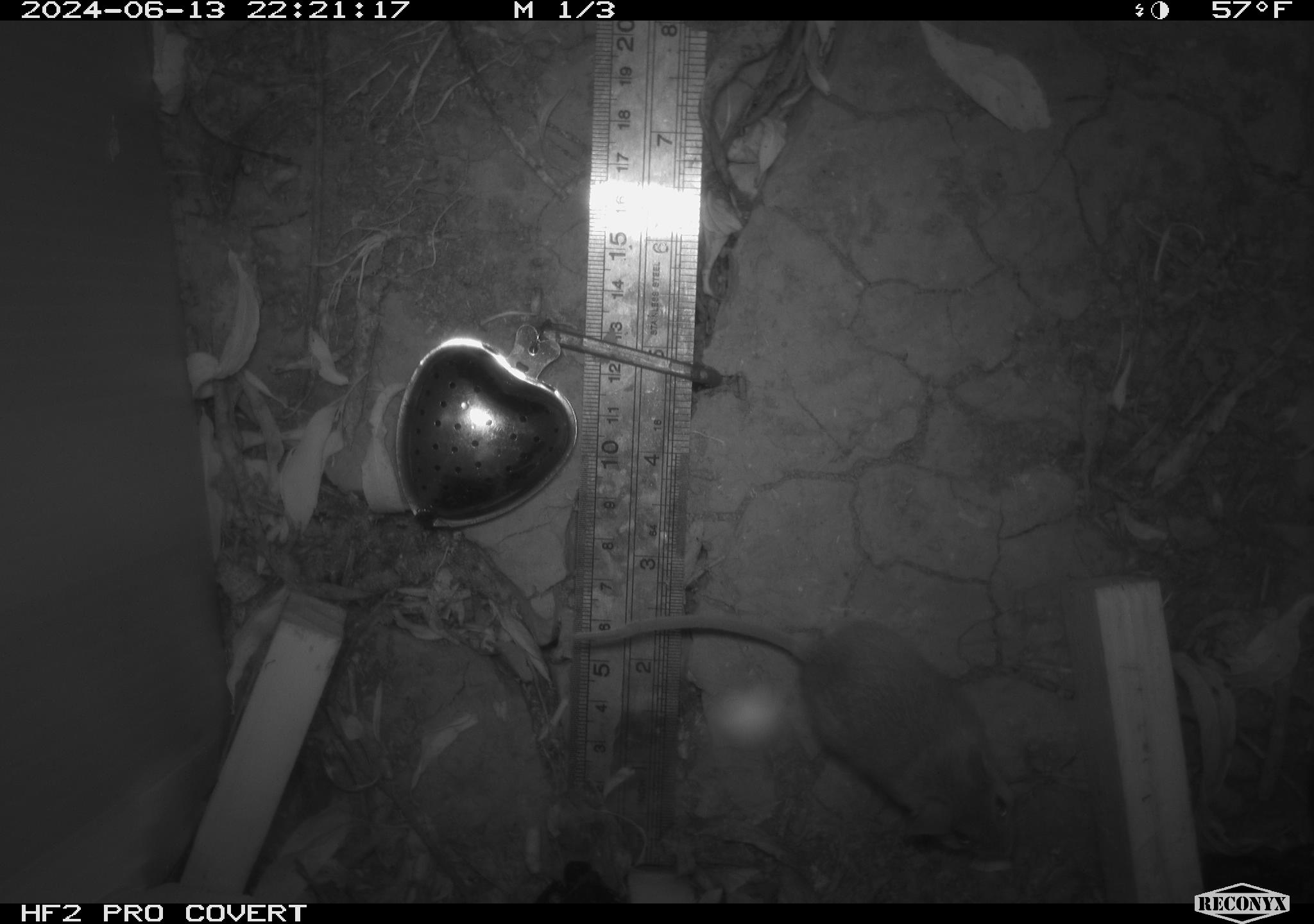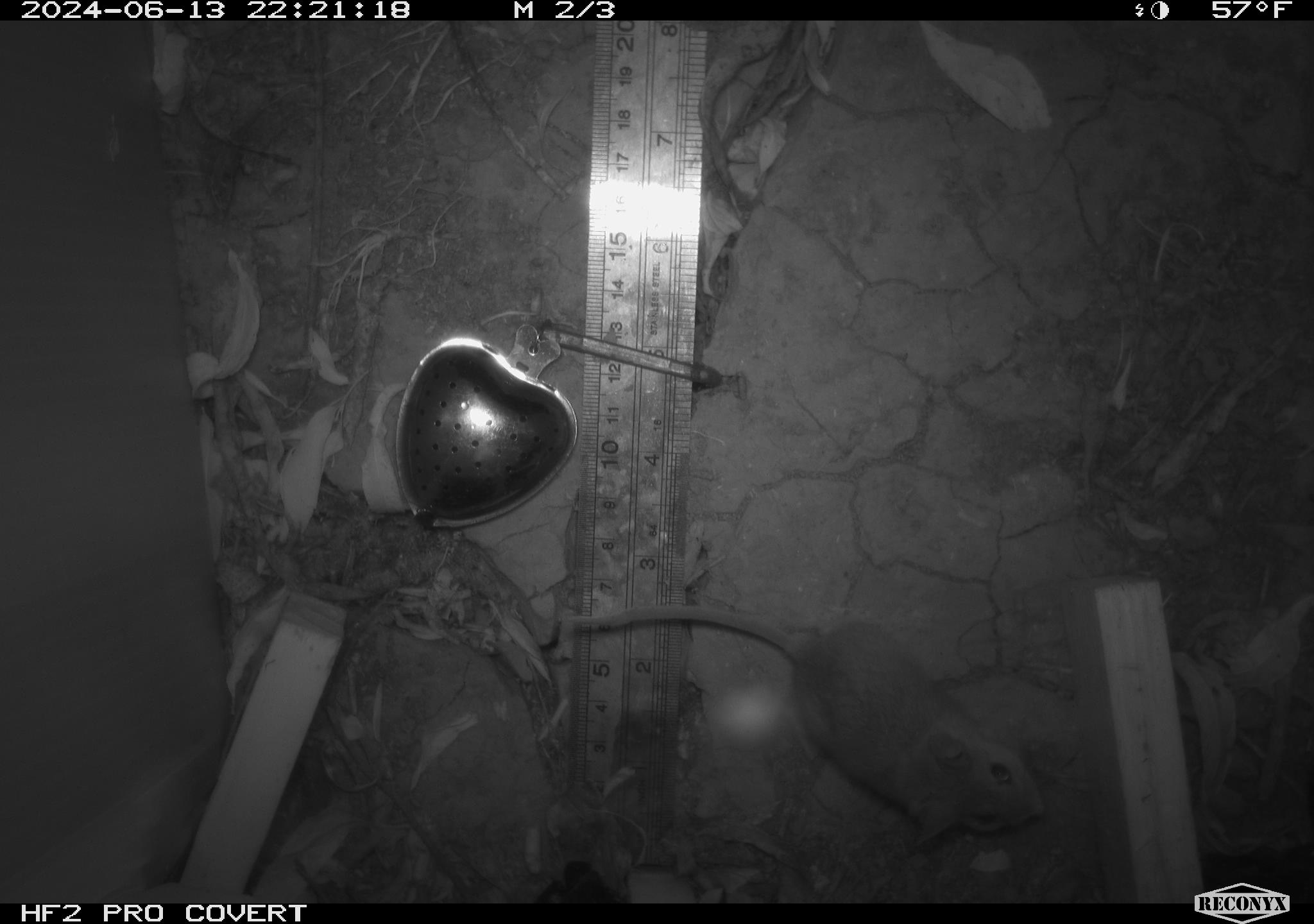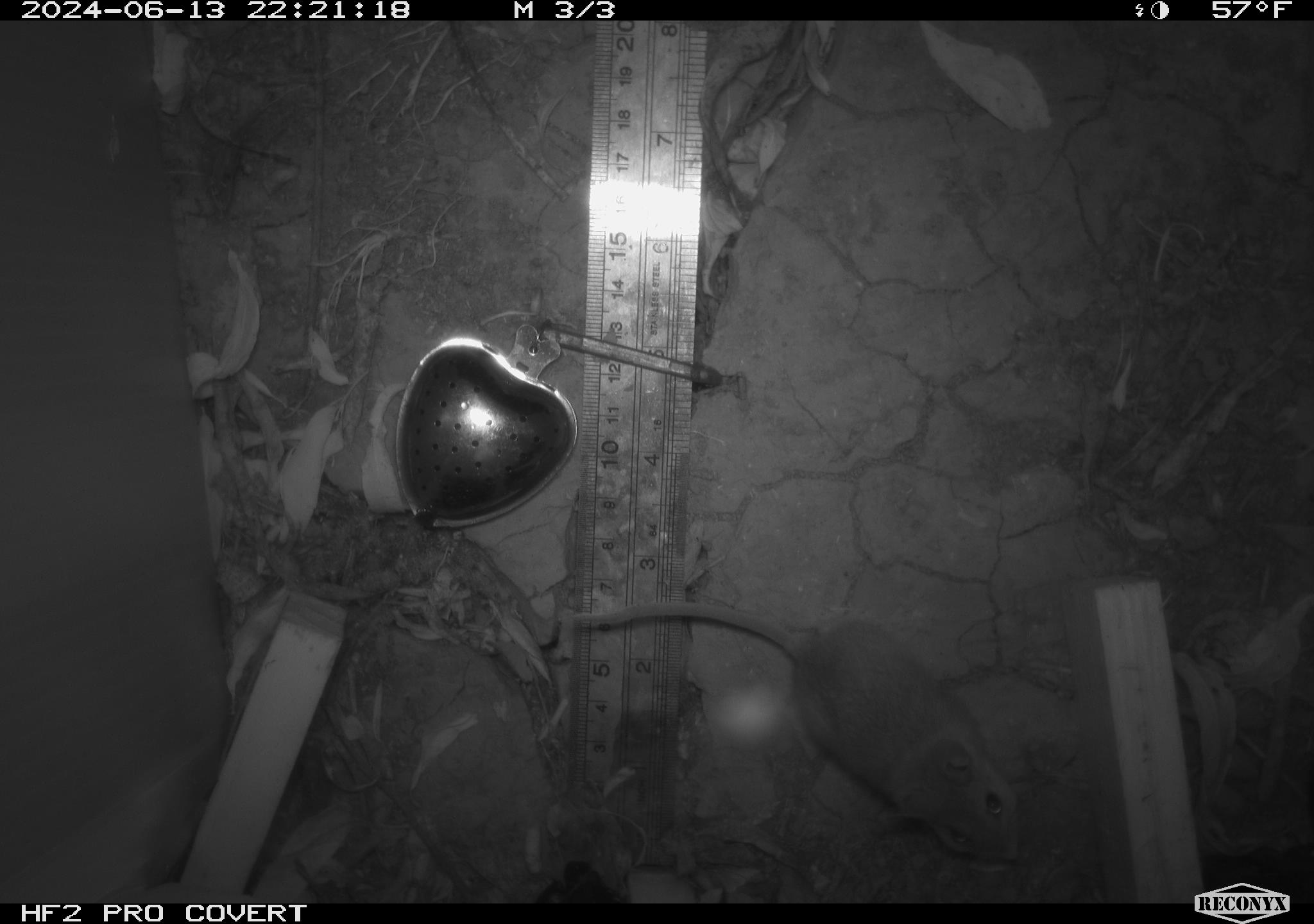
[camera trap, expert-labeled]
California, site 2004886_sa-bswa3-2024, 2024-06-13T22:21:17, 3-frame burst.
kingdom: Animalia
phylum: Chordata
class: Mammalia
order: Eulipotyphla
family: Soricidae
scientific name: Soricidae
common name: shrews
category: soricidae family